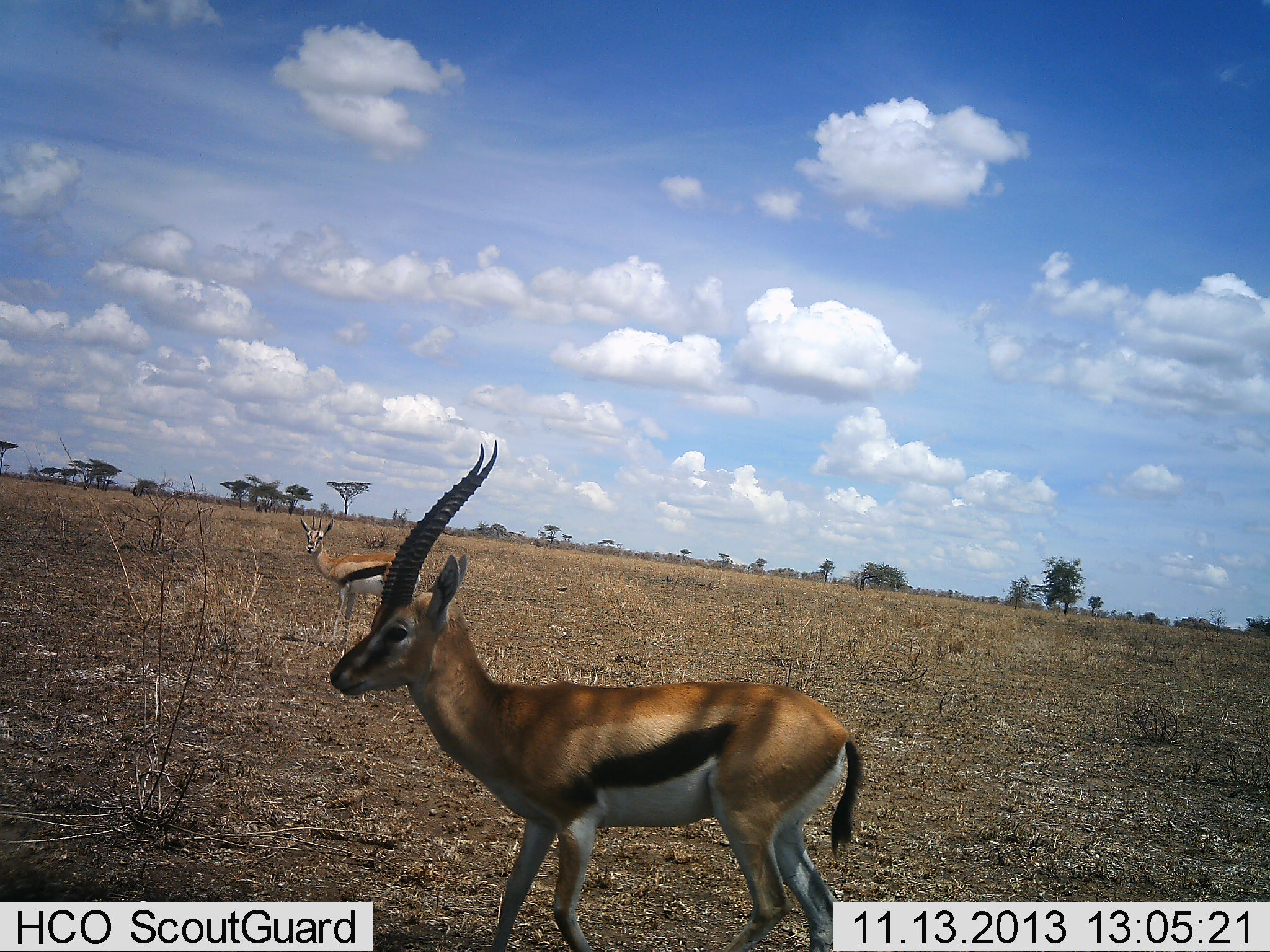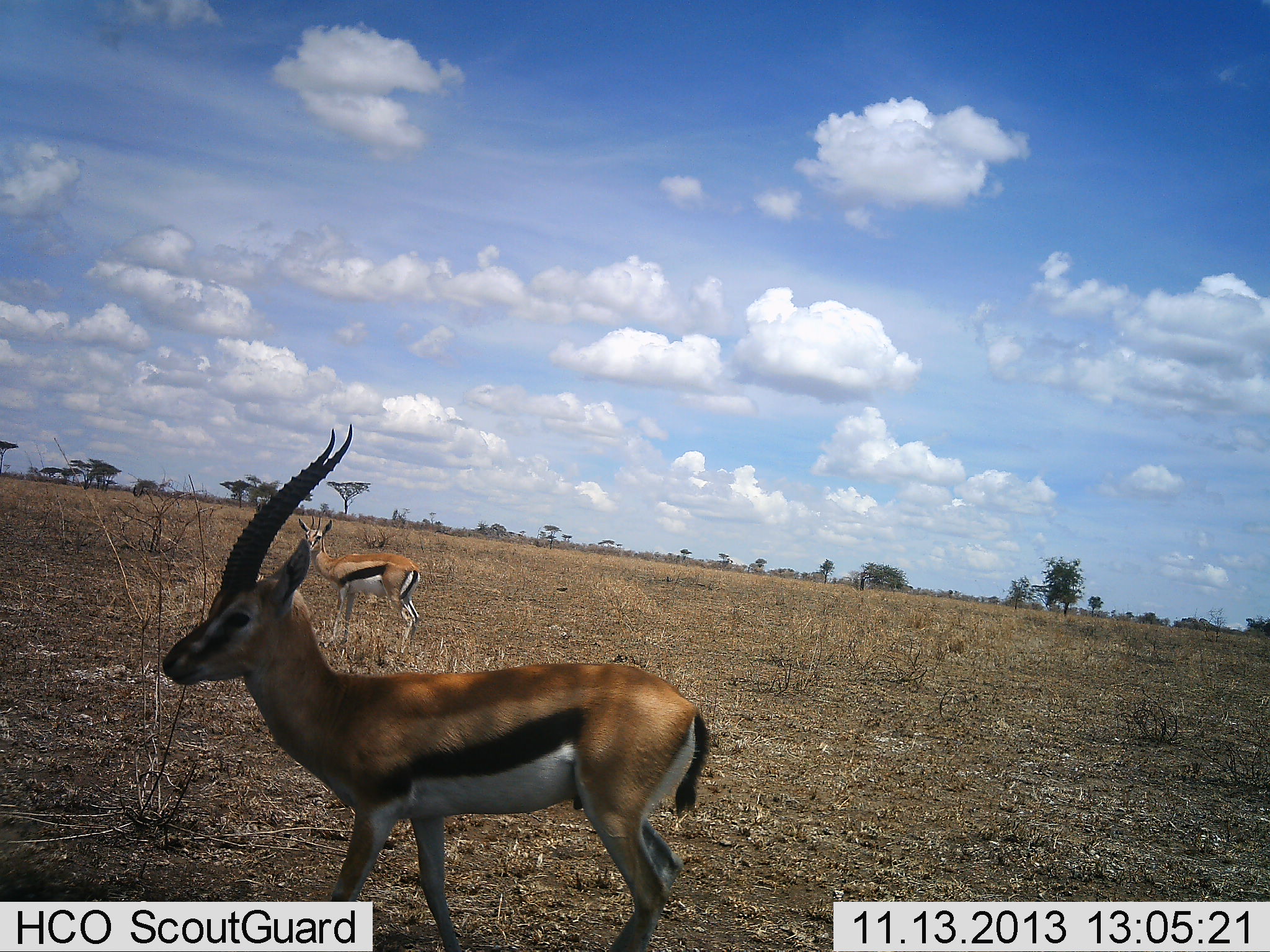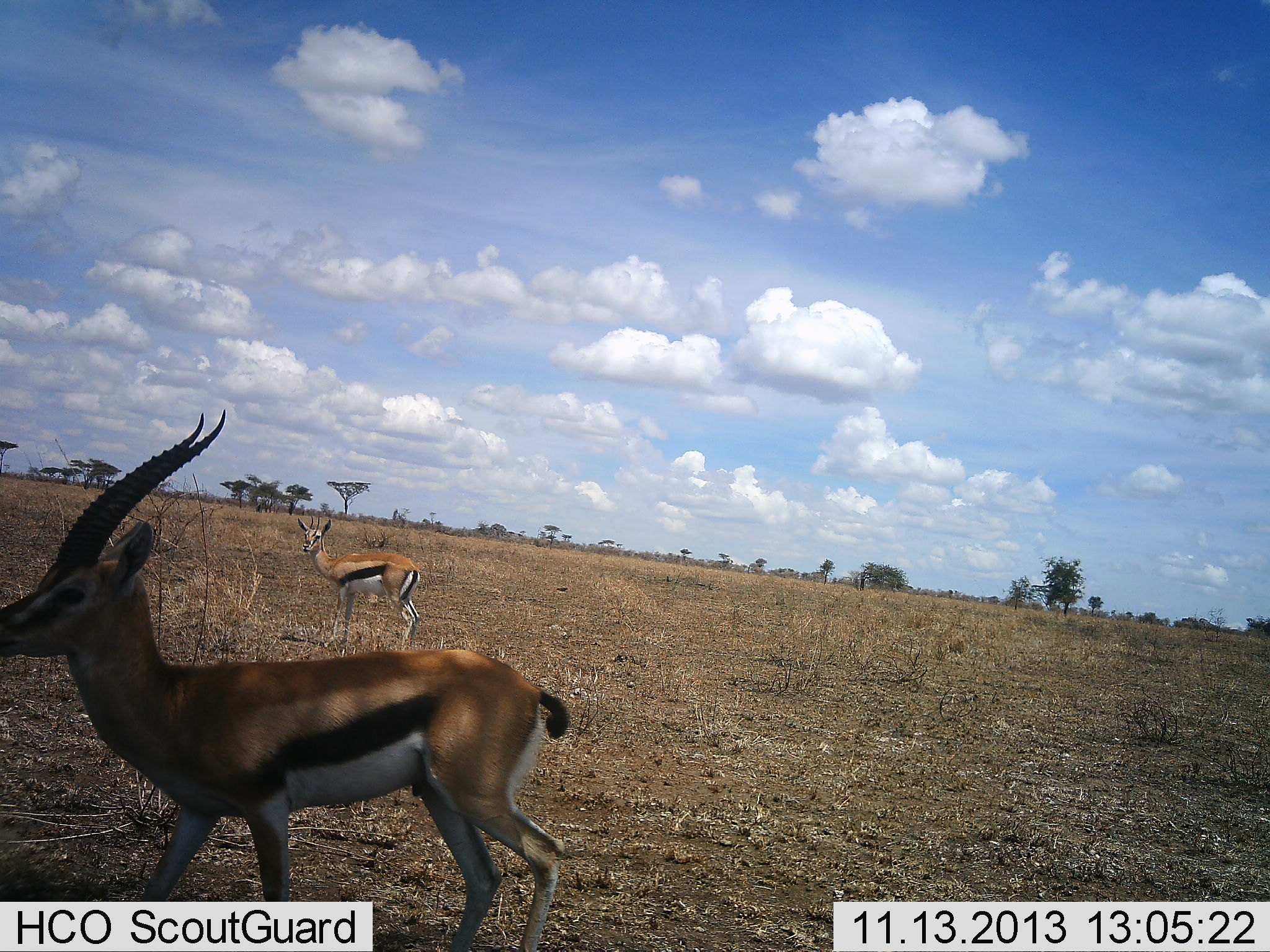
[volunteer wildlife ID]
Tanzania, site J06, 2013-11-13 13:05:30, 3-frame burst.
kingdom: Animalia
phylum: Chordata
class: Mammalia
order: Artiodactyla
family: Bovidae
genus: Eudorcas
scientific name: Eudorcas thomsonii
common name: thomson's gazelle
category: gazellethomsons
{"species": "gazellethomsons (thomson's gazelle) (Eudorcas thomsonii)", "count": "2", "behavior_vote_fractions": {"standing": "90%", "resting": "0%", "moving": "60%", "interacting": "0%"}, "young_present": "10%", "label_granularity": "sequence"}